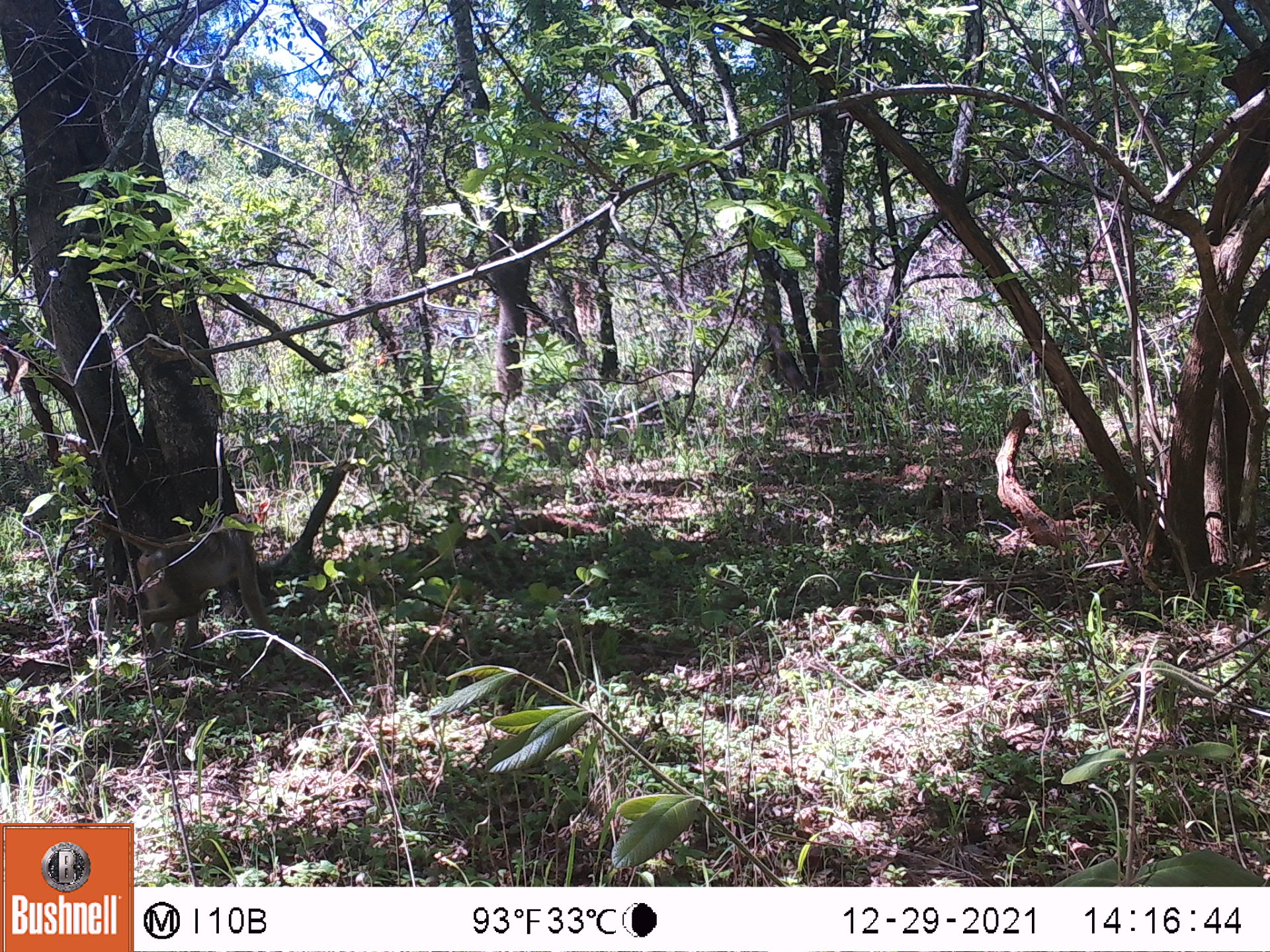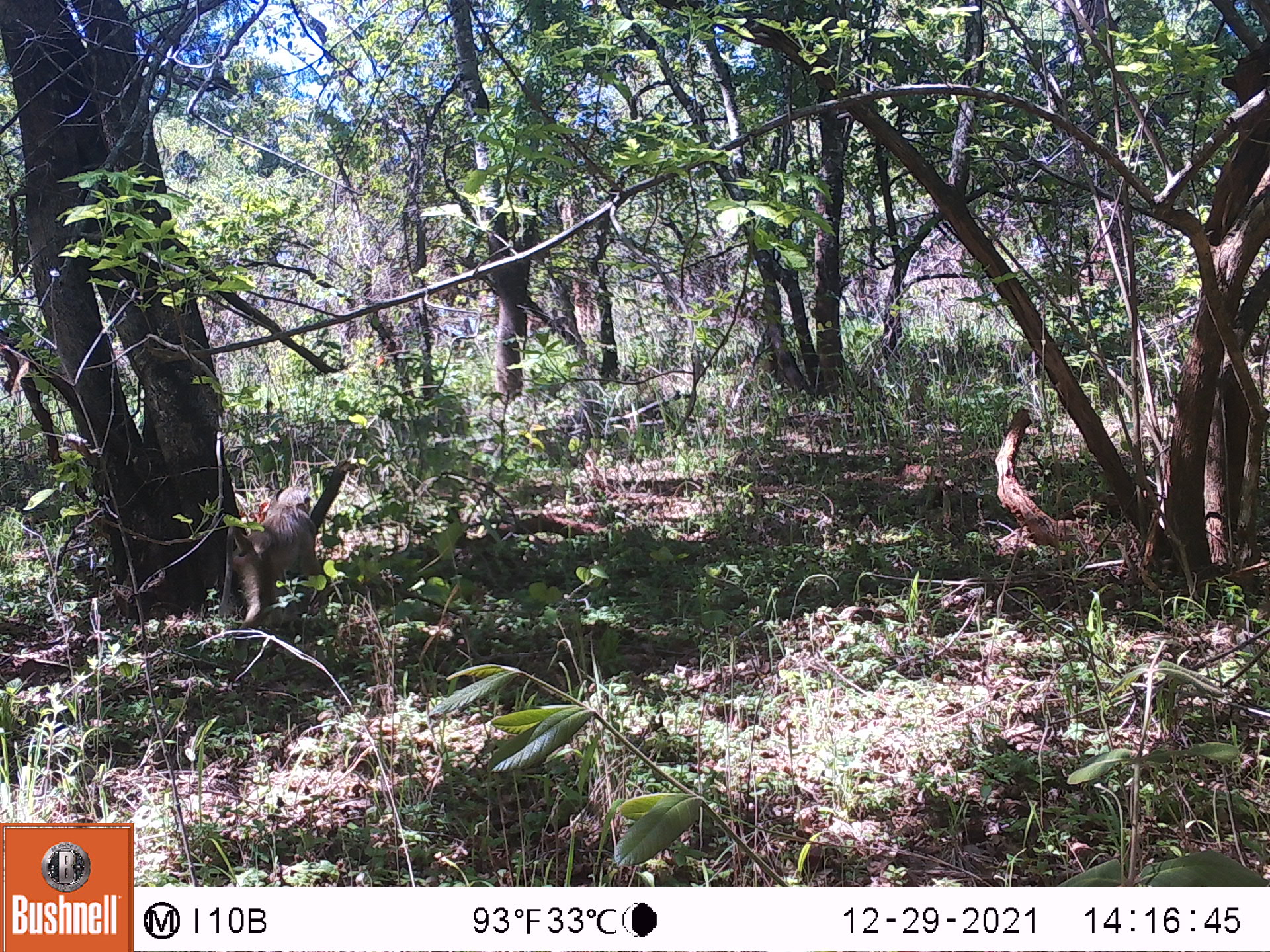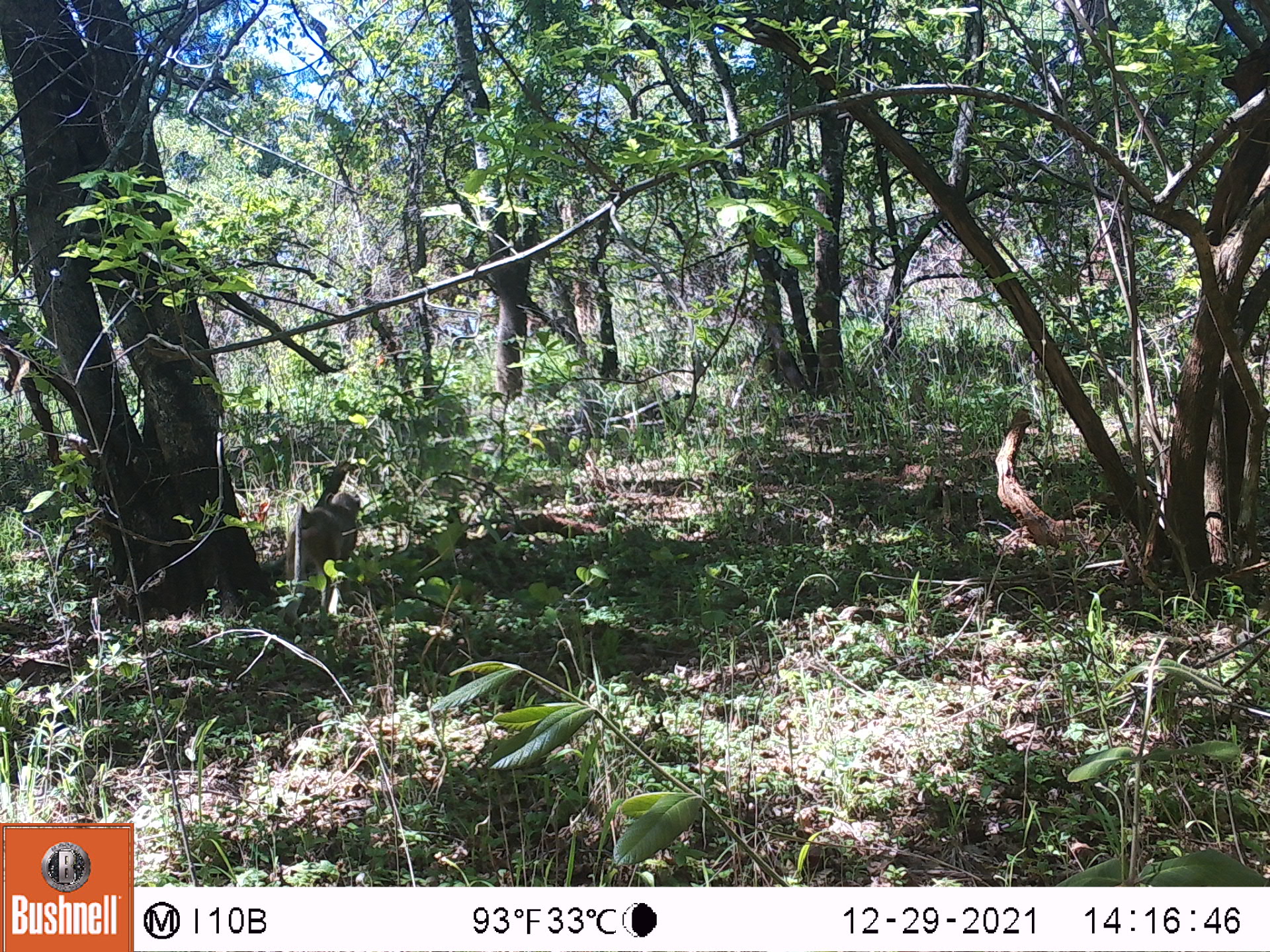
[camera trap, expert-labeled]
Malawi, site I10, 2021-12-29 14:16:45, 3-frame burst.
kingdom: Animalia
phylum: Chordata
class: Mammalia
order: Primates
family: Cercopithecidae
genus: Papio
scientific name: Papio cynocephalus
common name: yellow baboon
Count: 1.